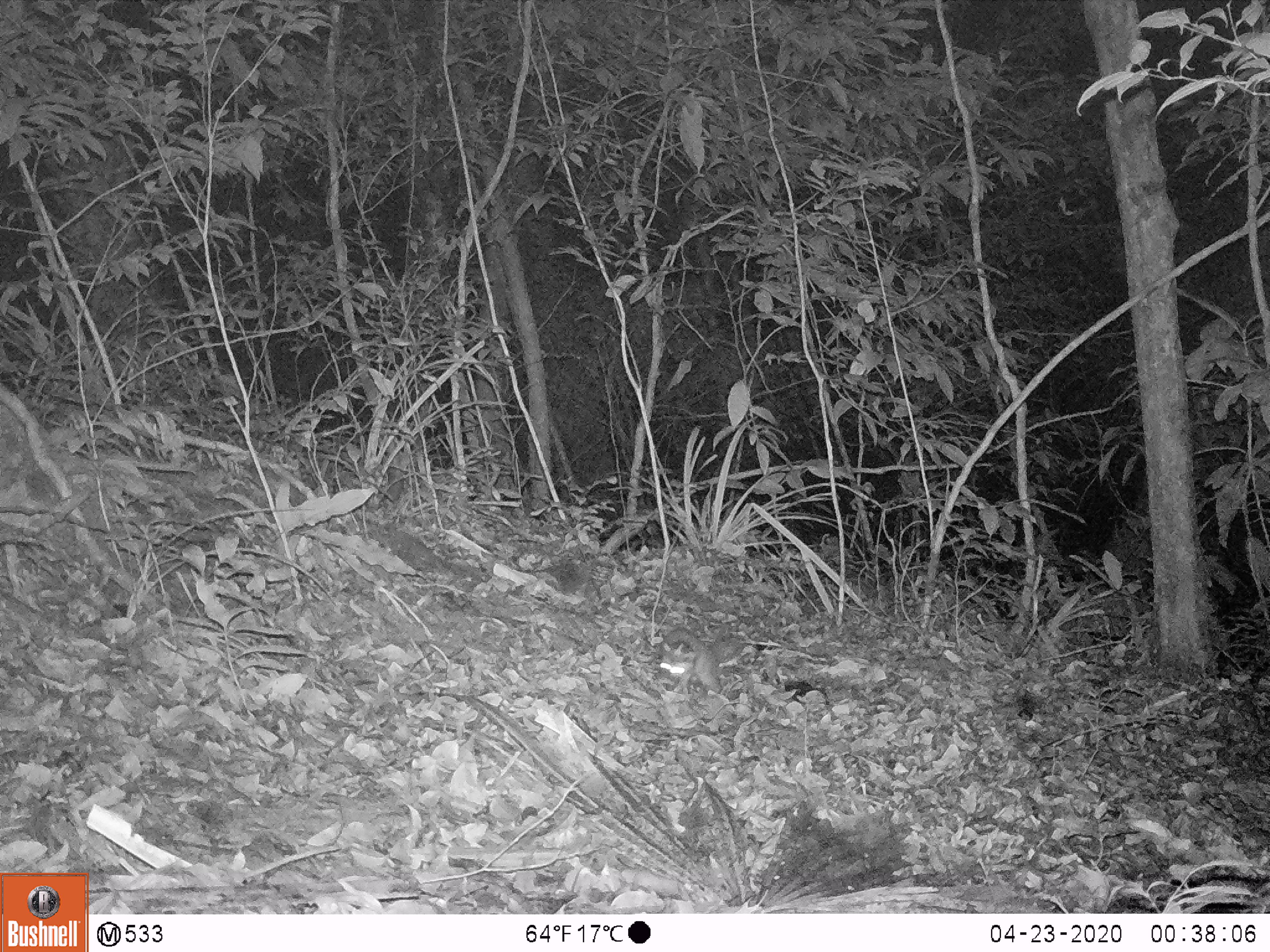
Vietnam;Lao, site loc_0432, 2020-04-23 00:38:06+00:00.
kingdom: Animalia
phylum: Chordata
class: Mammalia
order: Carnivora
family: Mustelidae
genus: Melogale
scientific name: Melogale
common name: ferret badger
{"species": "ferret badger (Melogale)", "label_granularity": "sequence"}